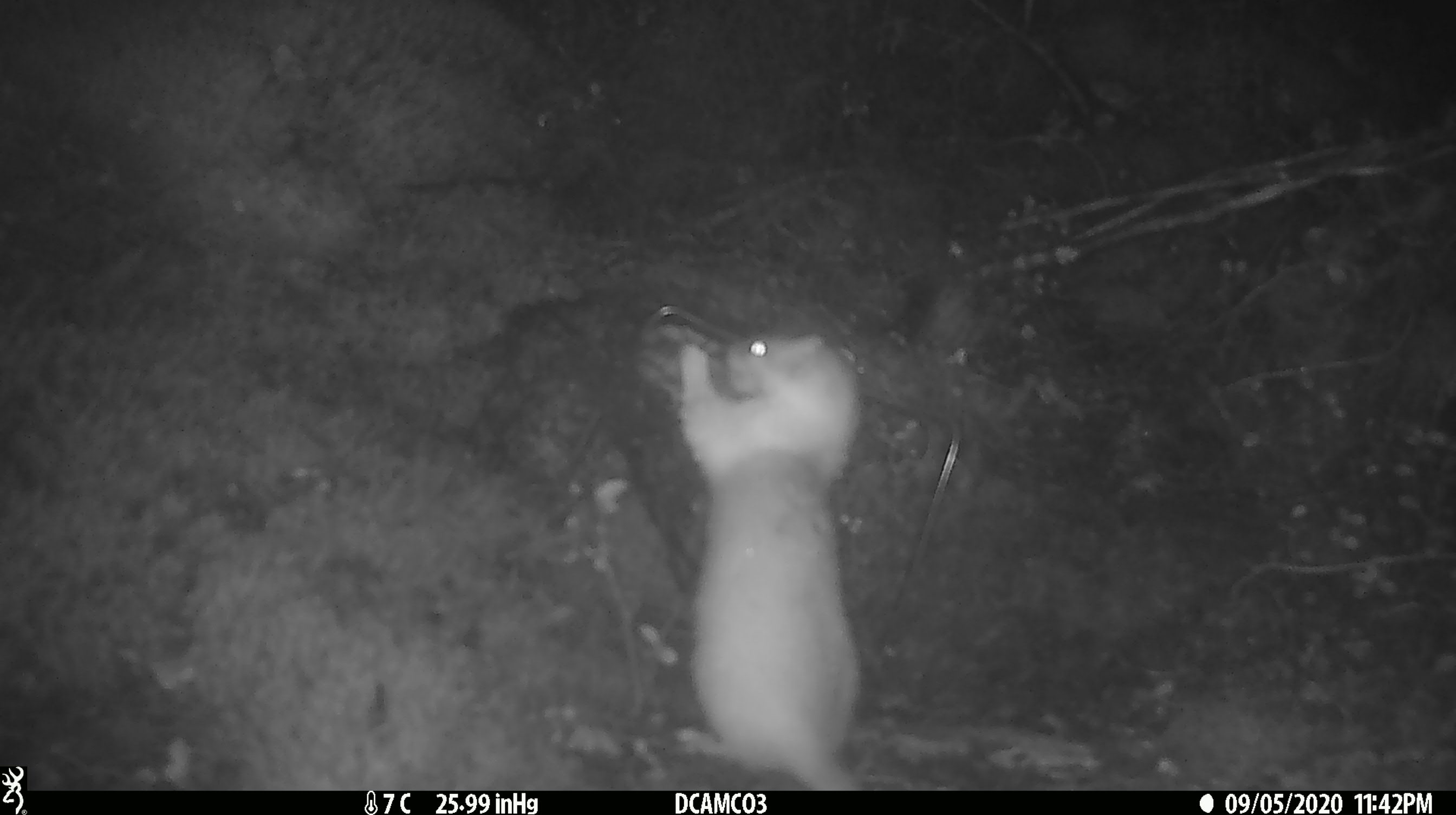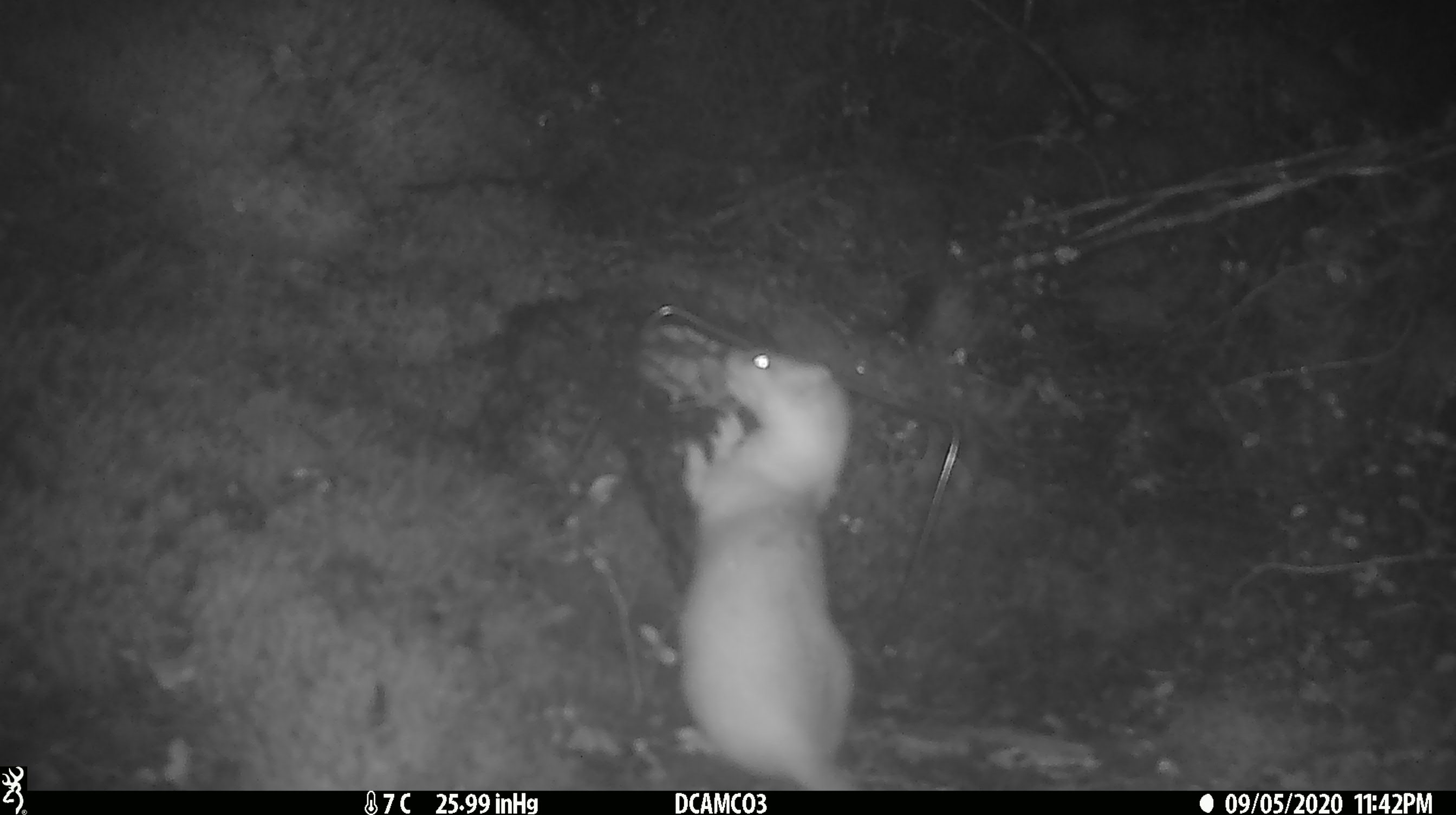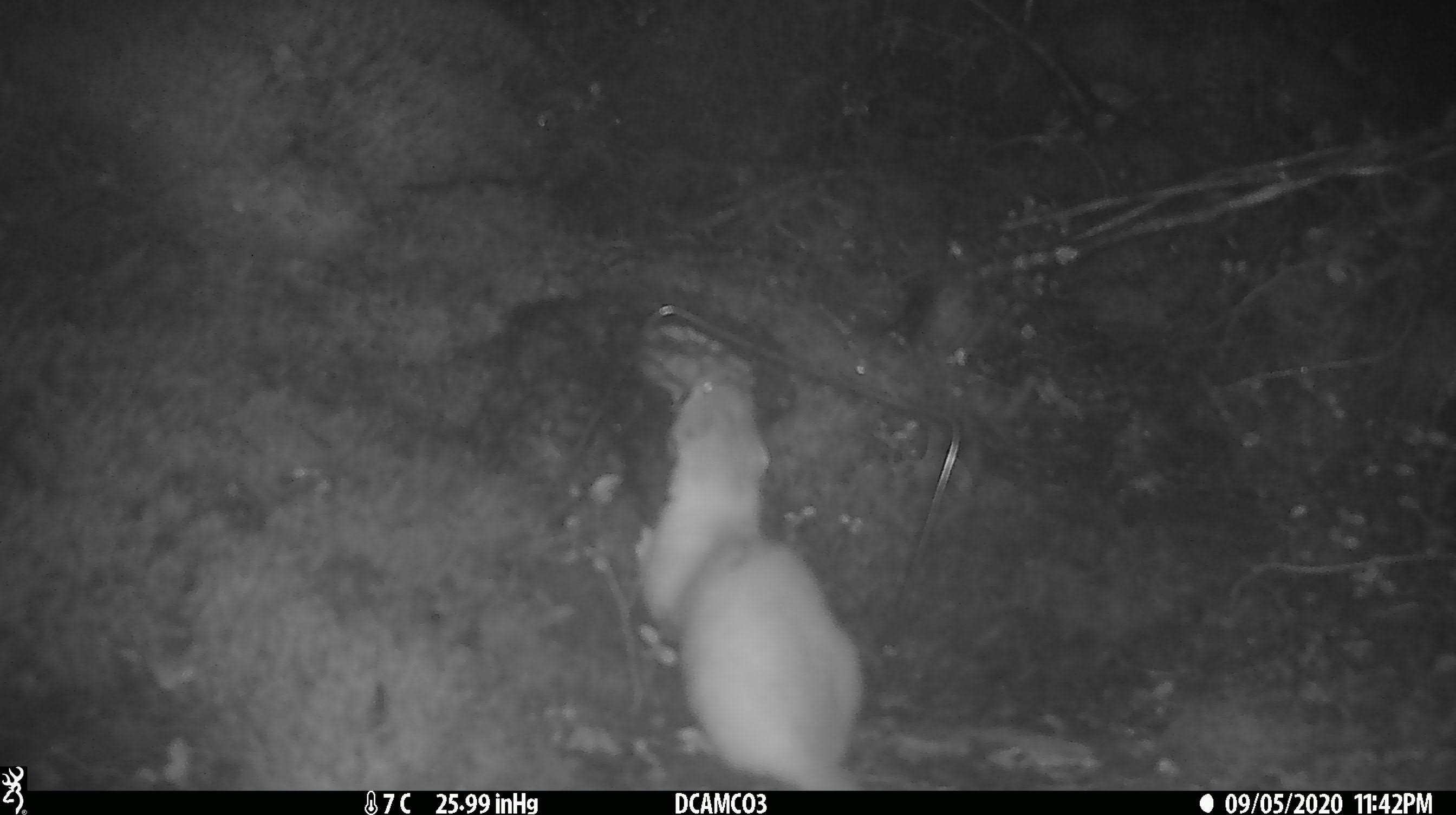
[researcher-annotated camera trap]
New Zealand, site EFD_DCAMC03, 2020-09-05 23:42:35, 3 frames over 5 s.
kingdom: Animalia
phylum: Chordata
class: Mammalia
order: Carnivora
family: Mustelidae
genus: Mustela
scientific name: Mustela erminea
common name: stoat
Stoat (Mustela erminea).